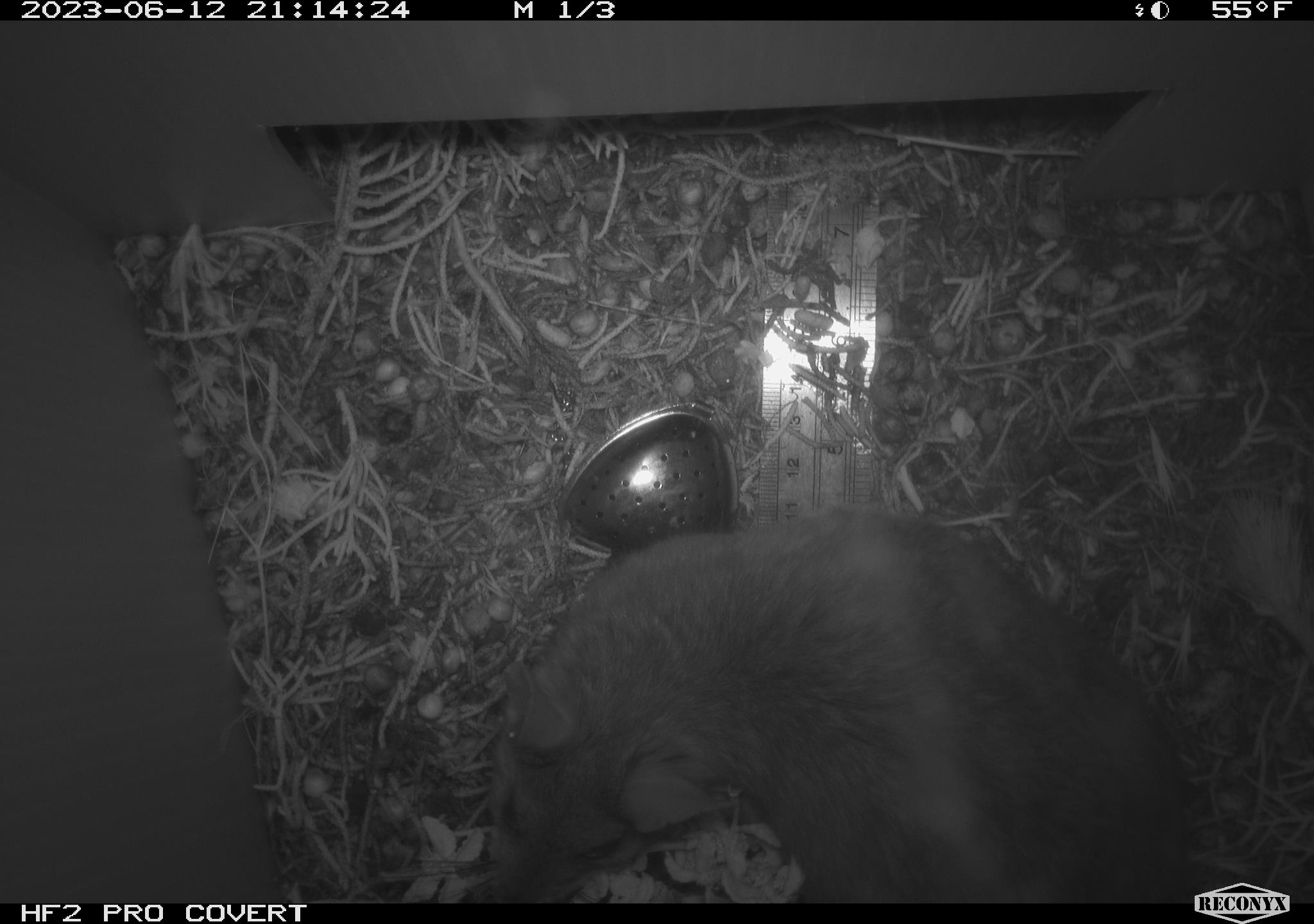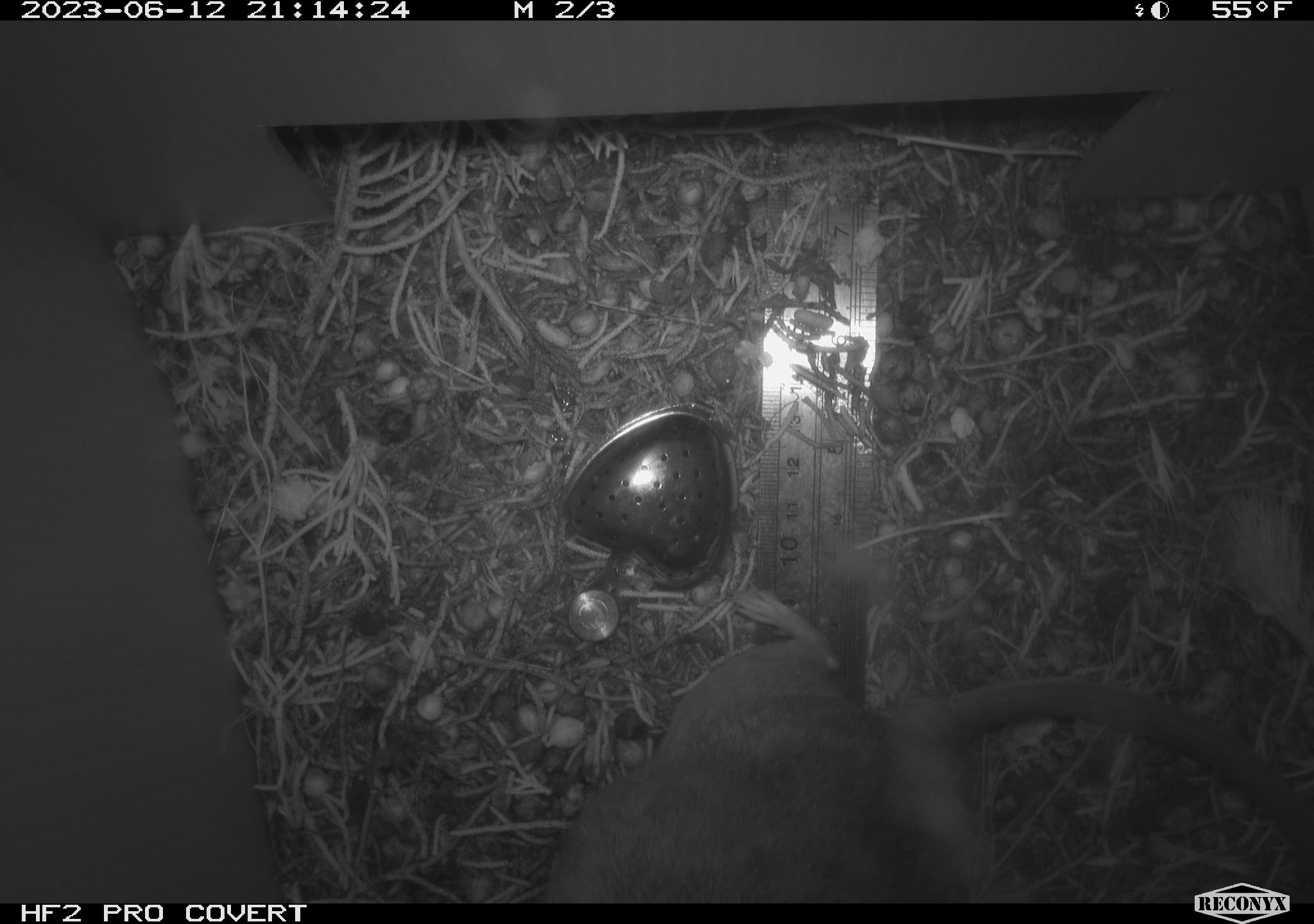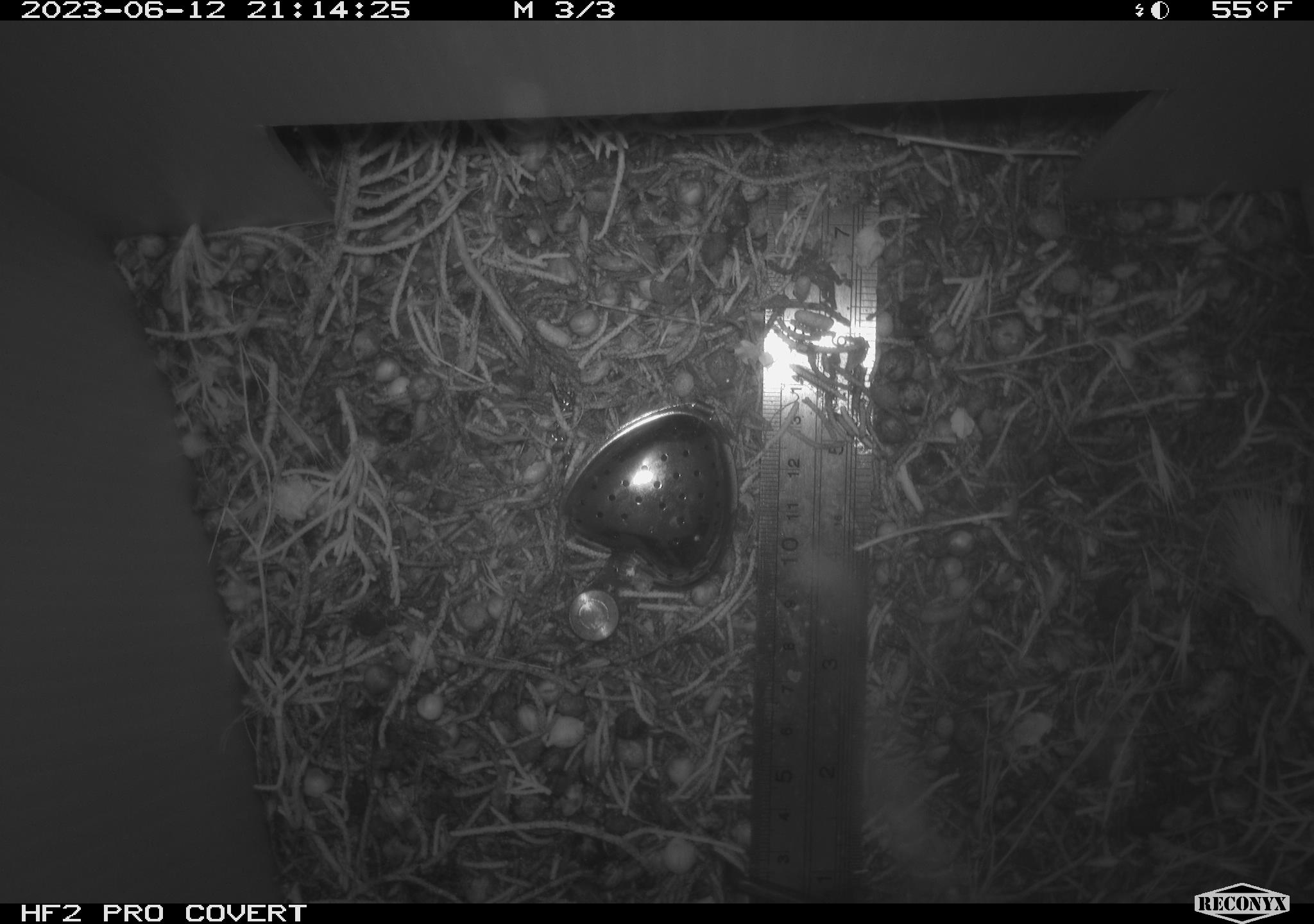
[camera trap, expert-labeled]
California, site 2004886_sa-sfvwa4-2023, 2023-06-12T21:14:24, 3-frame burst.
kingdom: Animalia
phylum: Chordata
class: Mammalia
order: Rodentia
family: Cricetidae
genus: Neotoma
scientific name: Neotoma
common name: pack rat or woodrat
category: neotoma species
Neotoma species (pack rat or woodrat) (Neotoma).